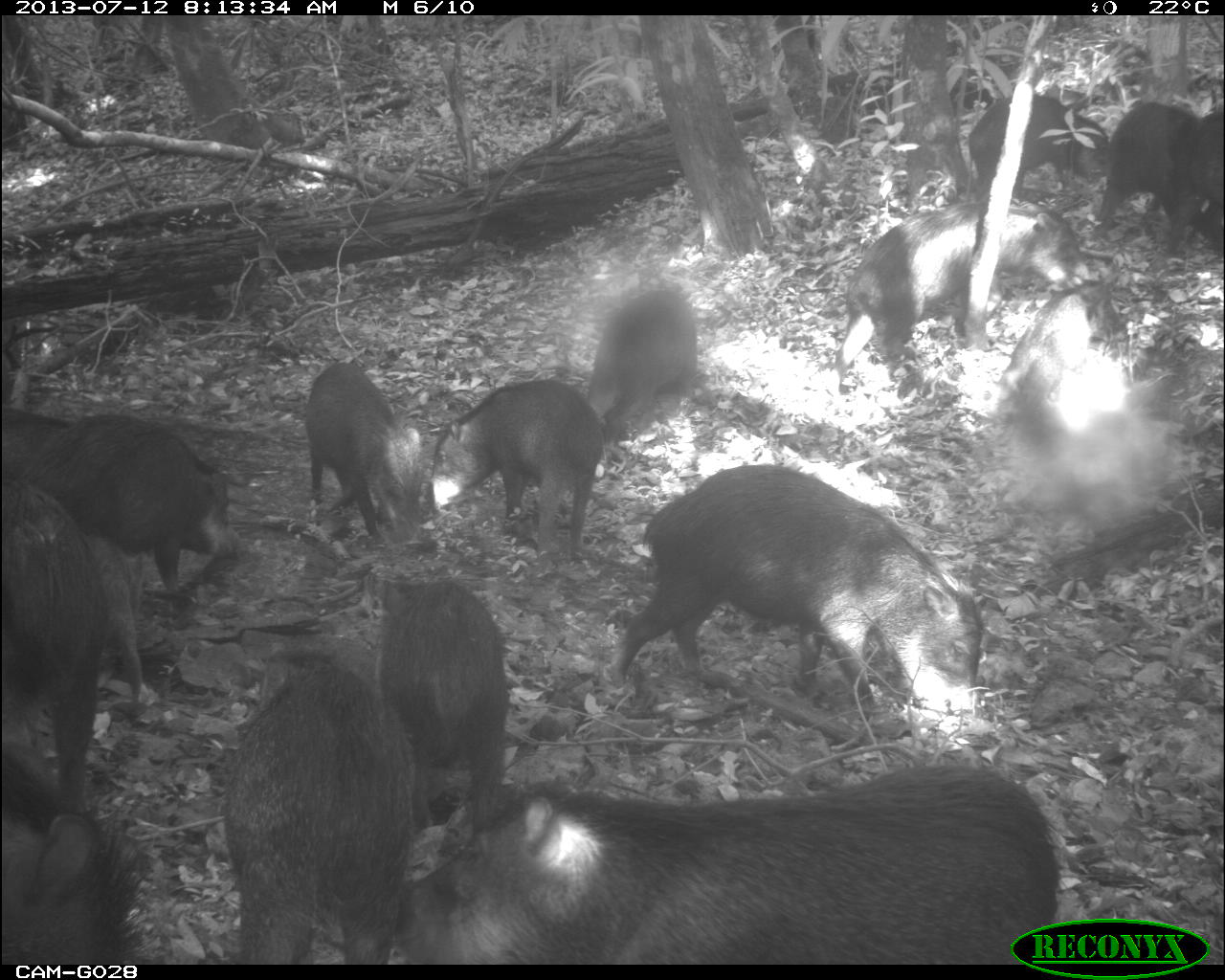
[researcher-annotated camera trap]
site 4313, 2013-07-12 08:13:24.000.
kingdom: Animalia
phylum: Chordata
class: Mammalia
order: Artiodactyla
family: Tayassuidae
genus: Tayassu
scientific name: Tayassu pecari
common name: white-lipped peccary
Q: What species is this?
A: Tayassu pecari (white-lipped peccary).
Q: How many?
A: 20.